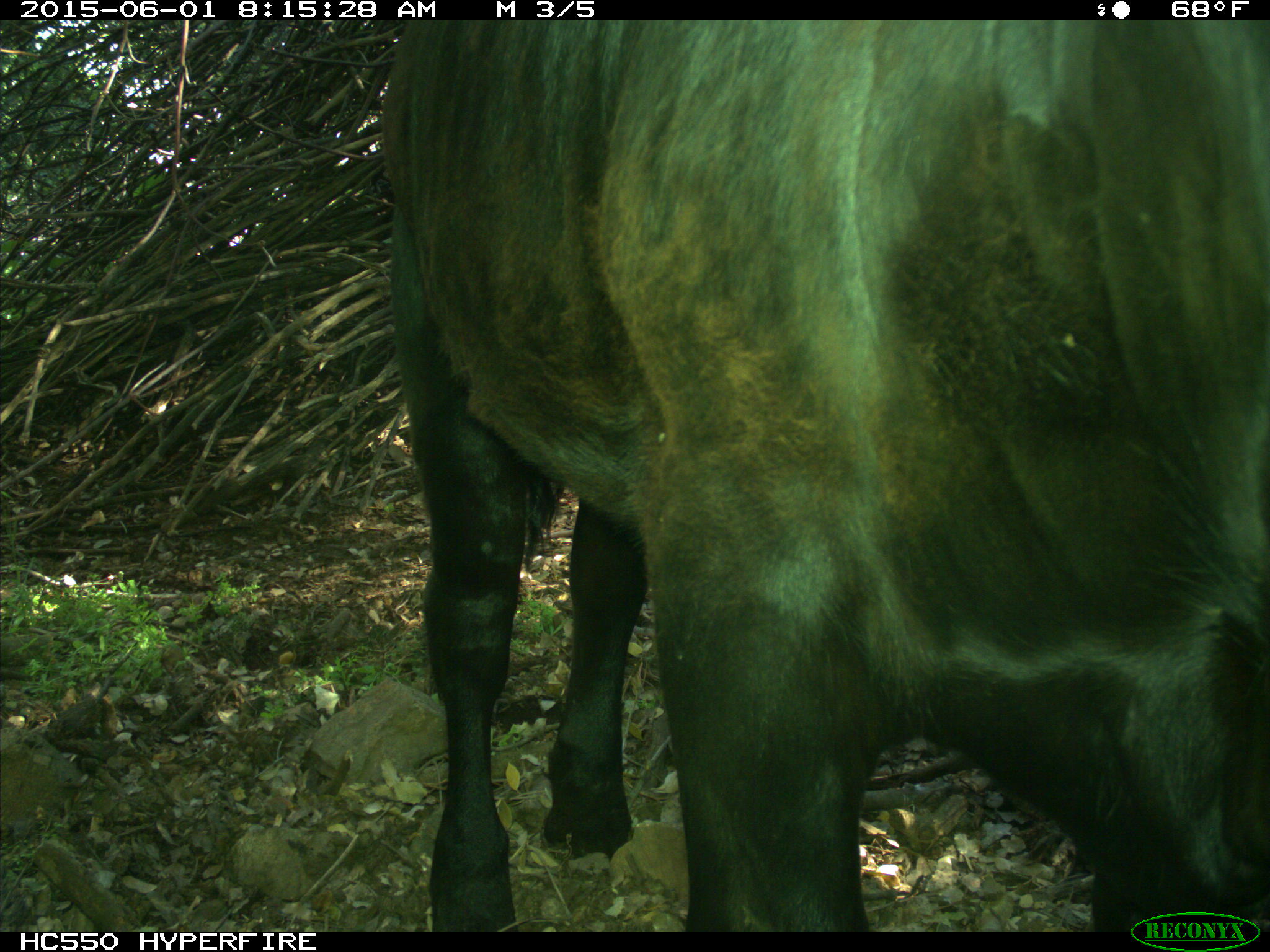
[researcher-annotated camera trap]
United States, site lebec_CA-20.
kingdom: Animalia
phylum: Chordata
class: Mammalia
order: Artiodactyla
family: Bovidae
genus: Bos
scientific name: Bos taurus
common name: domestic cow